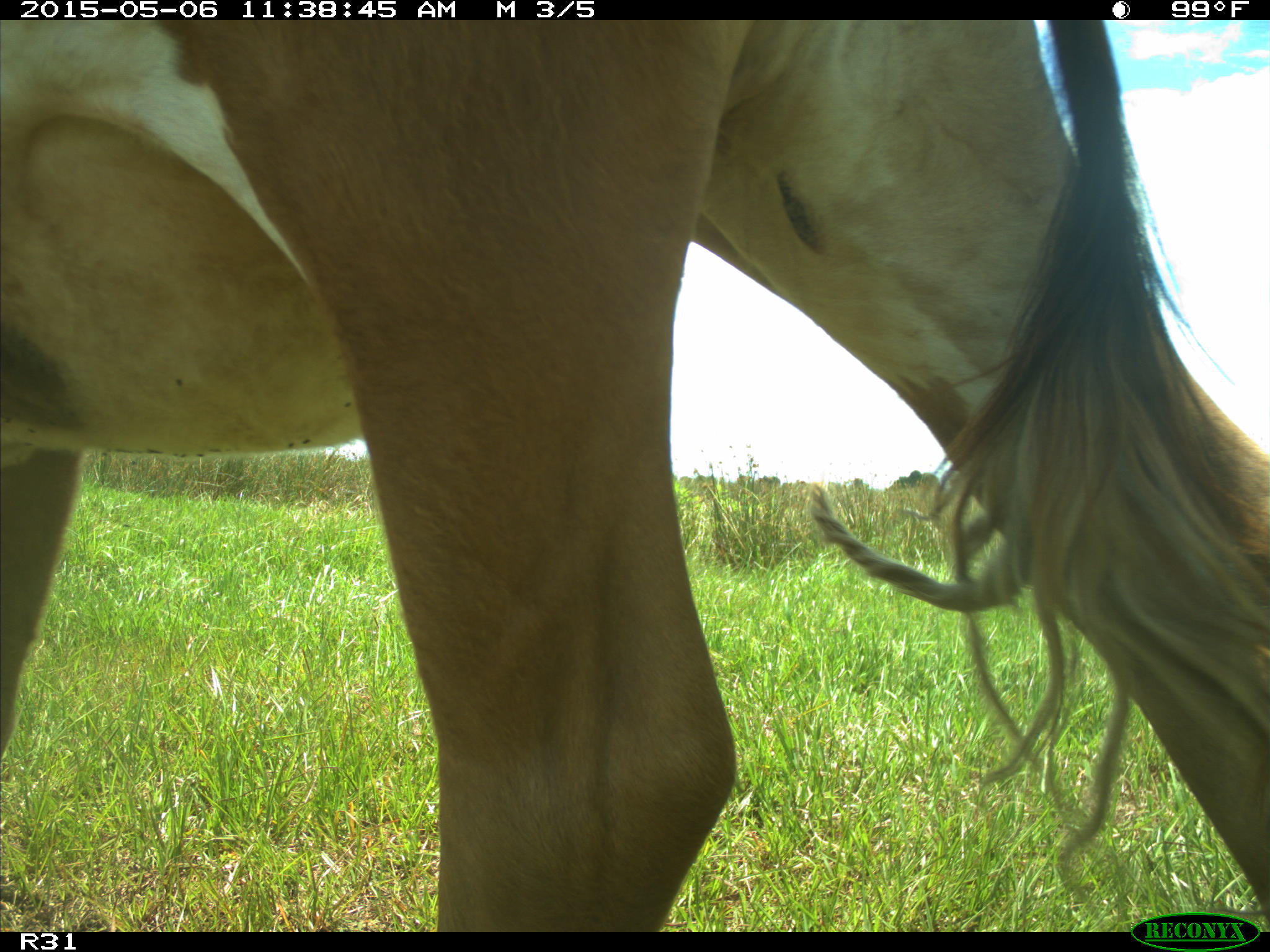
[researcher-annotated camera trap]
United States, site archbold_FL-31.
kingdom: Animalia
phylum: Chordata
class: Mammalia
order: Artiodactyla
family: Bovidae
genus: Bos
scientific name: Bos taurus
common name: domestic cow